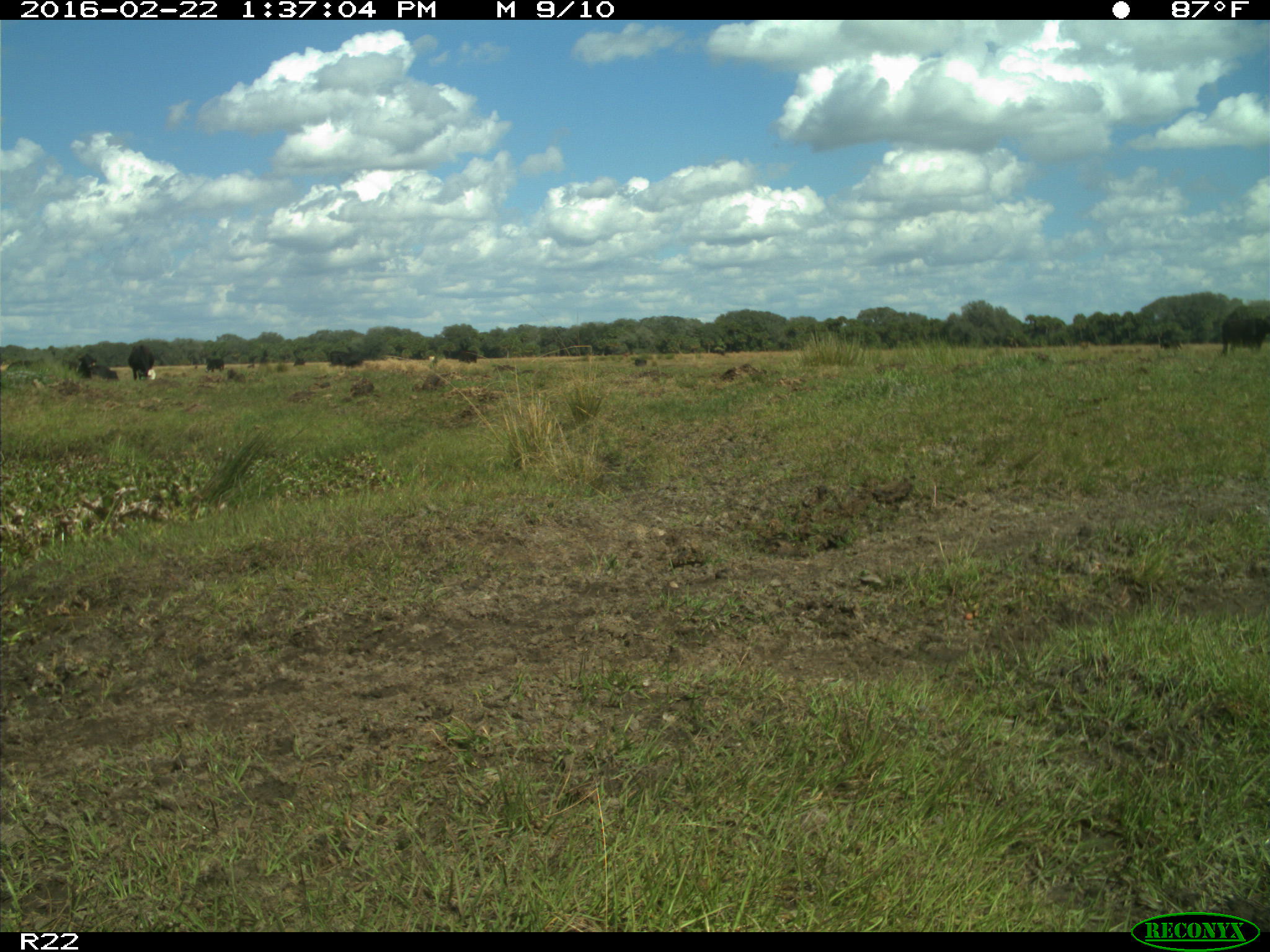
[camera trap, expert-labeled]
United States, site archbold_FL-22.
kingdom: Animalia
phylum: Chordata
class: Mammalia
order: Artiodactyla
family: Bovidae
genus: Bos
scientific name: Bos taurus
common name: domestic cow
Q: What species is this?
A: Bos taurus (domestic cow).